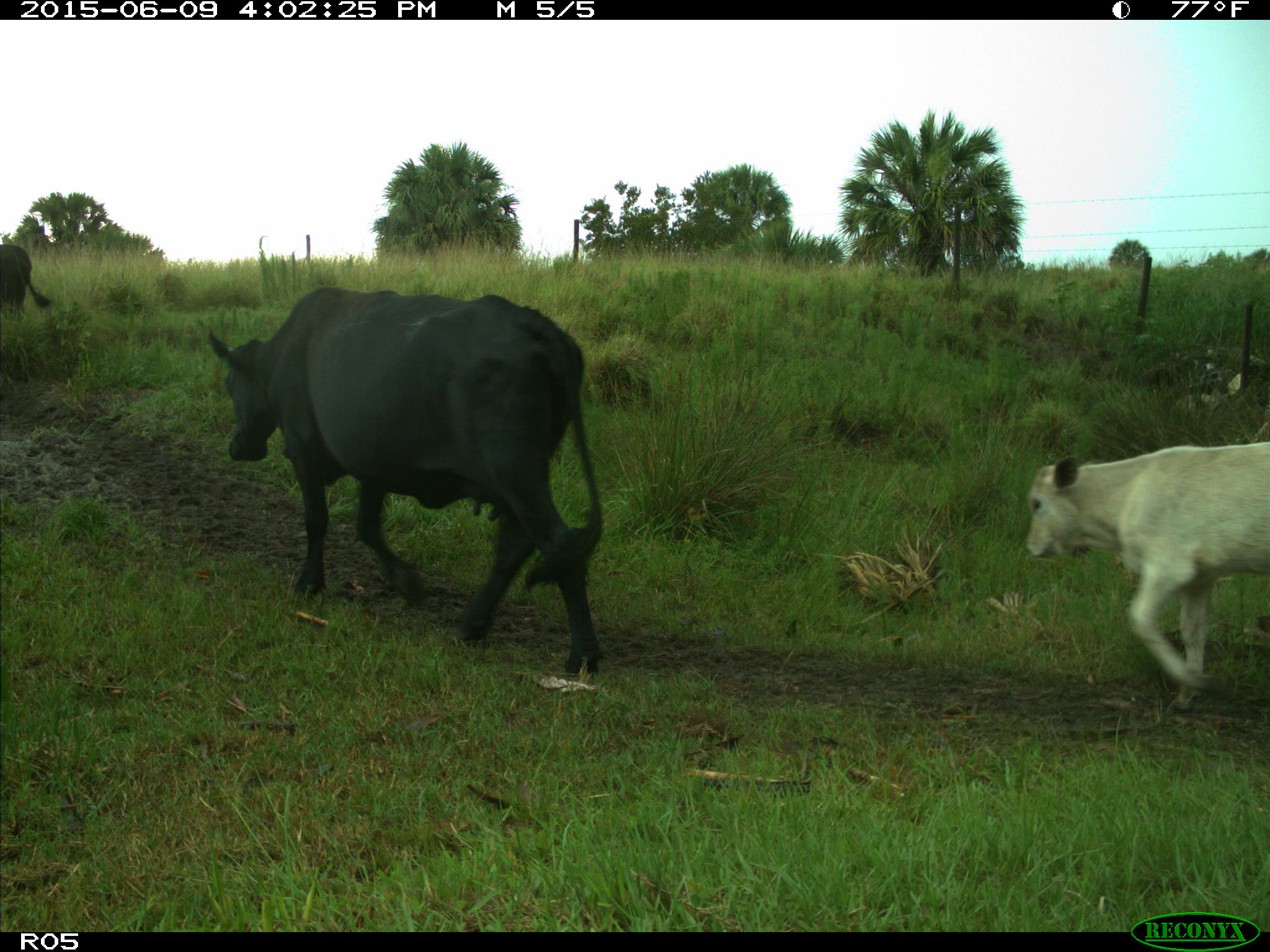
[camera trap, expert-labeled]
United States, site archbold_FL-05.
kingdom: Animalia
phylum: Chordata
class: Mammalia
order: Artiodactyla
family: Bovidae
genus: Bos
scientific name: Bos taurus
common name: domestic cow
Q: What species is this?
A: Bos taurus (domestic cow).